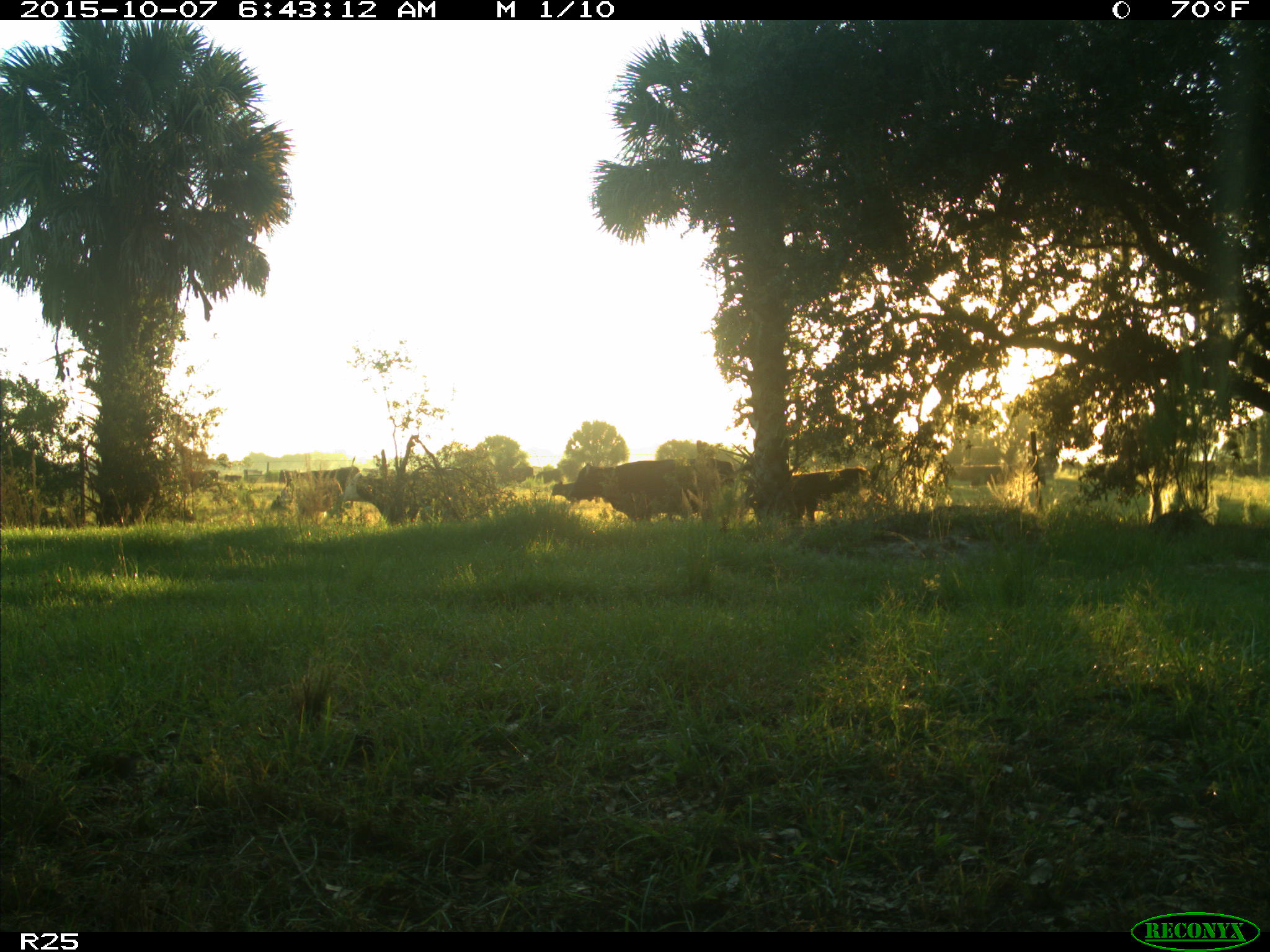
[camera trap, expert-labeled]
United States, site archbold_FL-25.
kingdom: Animalia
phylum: Chordata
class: Mammalia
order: Artiodactyla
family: Bovidae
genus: Bos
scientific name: Bos taurus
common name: domestic cow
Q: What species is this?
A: Bos taurus (domestic cow).